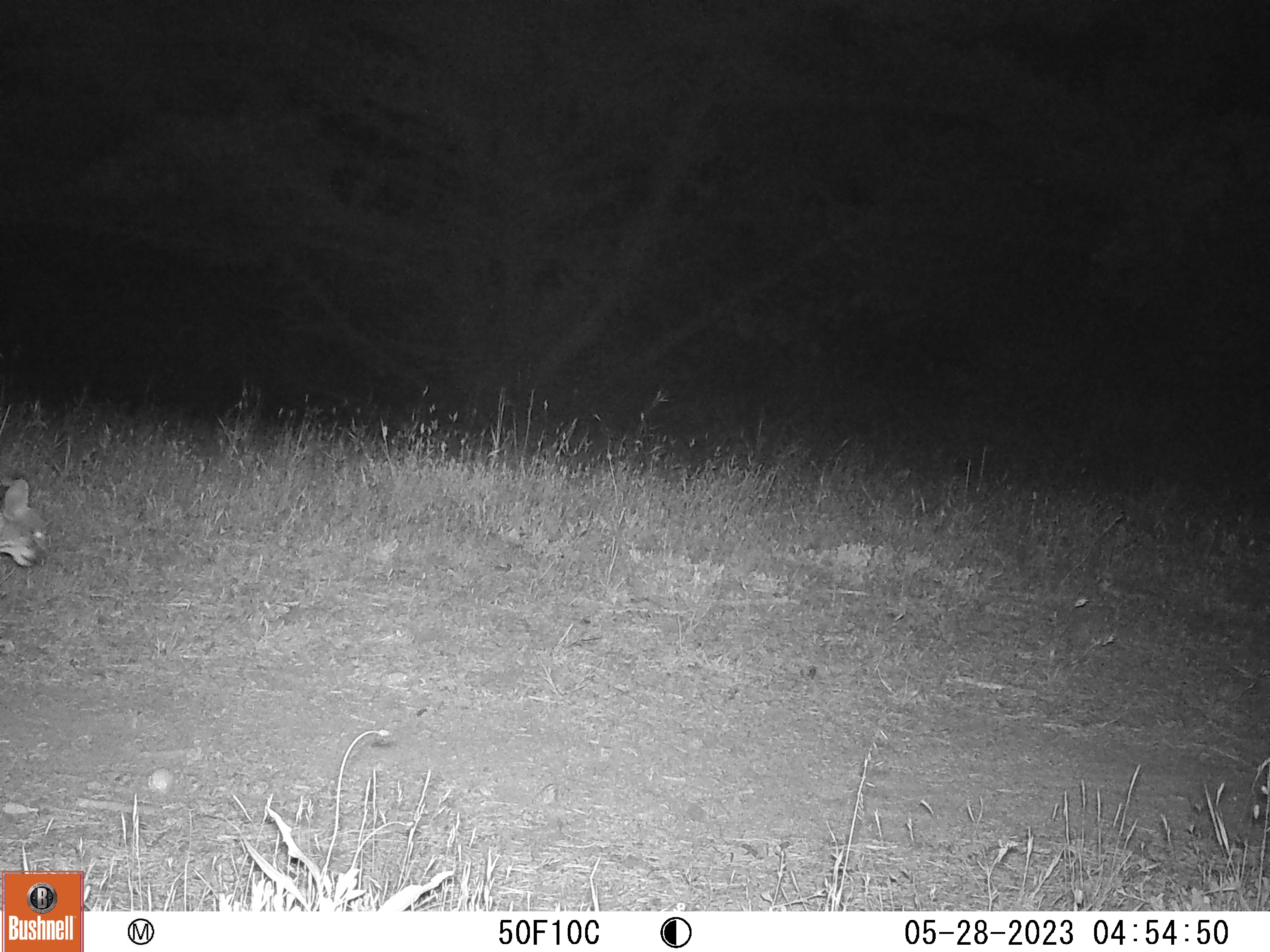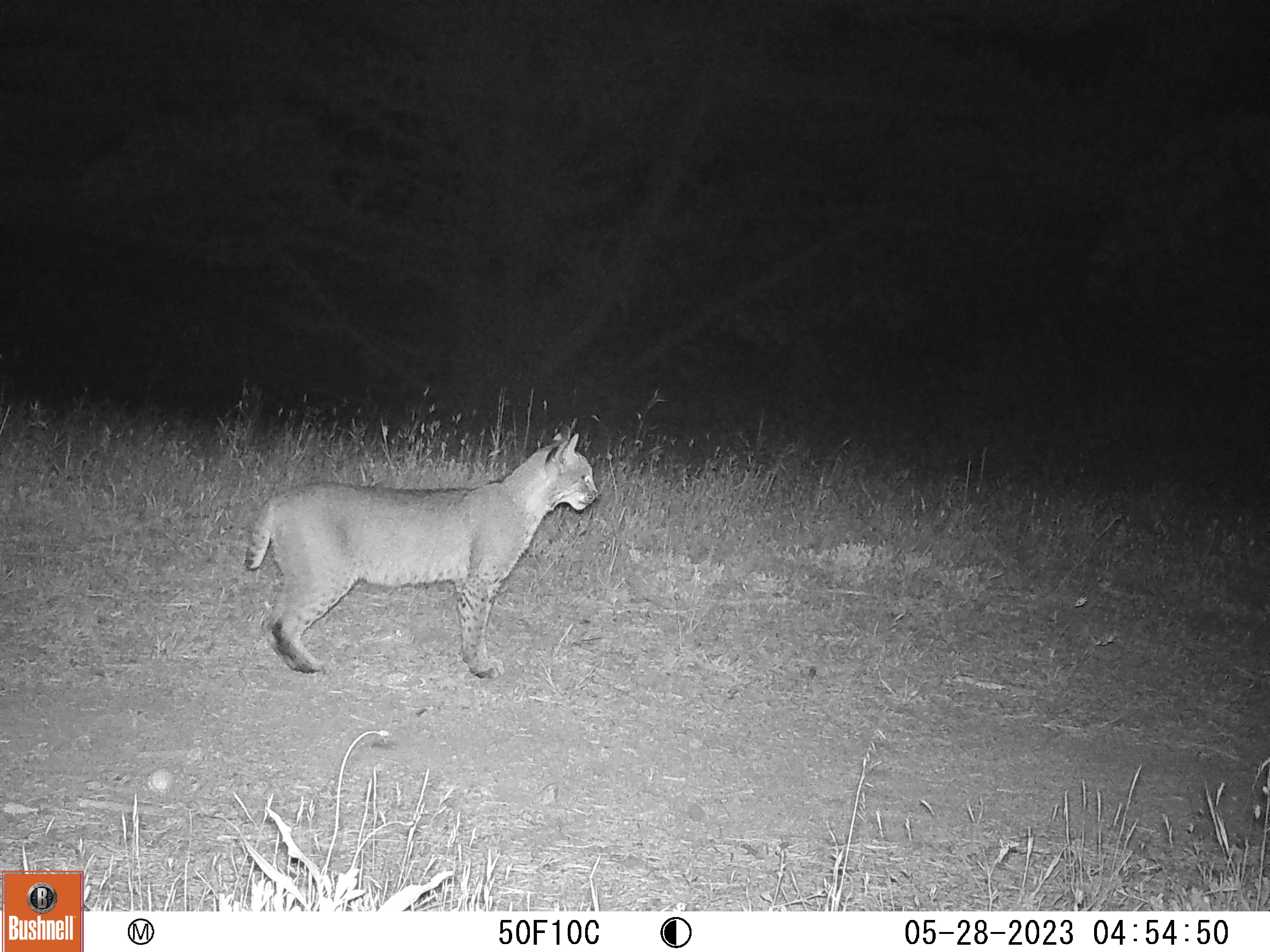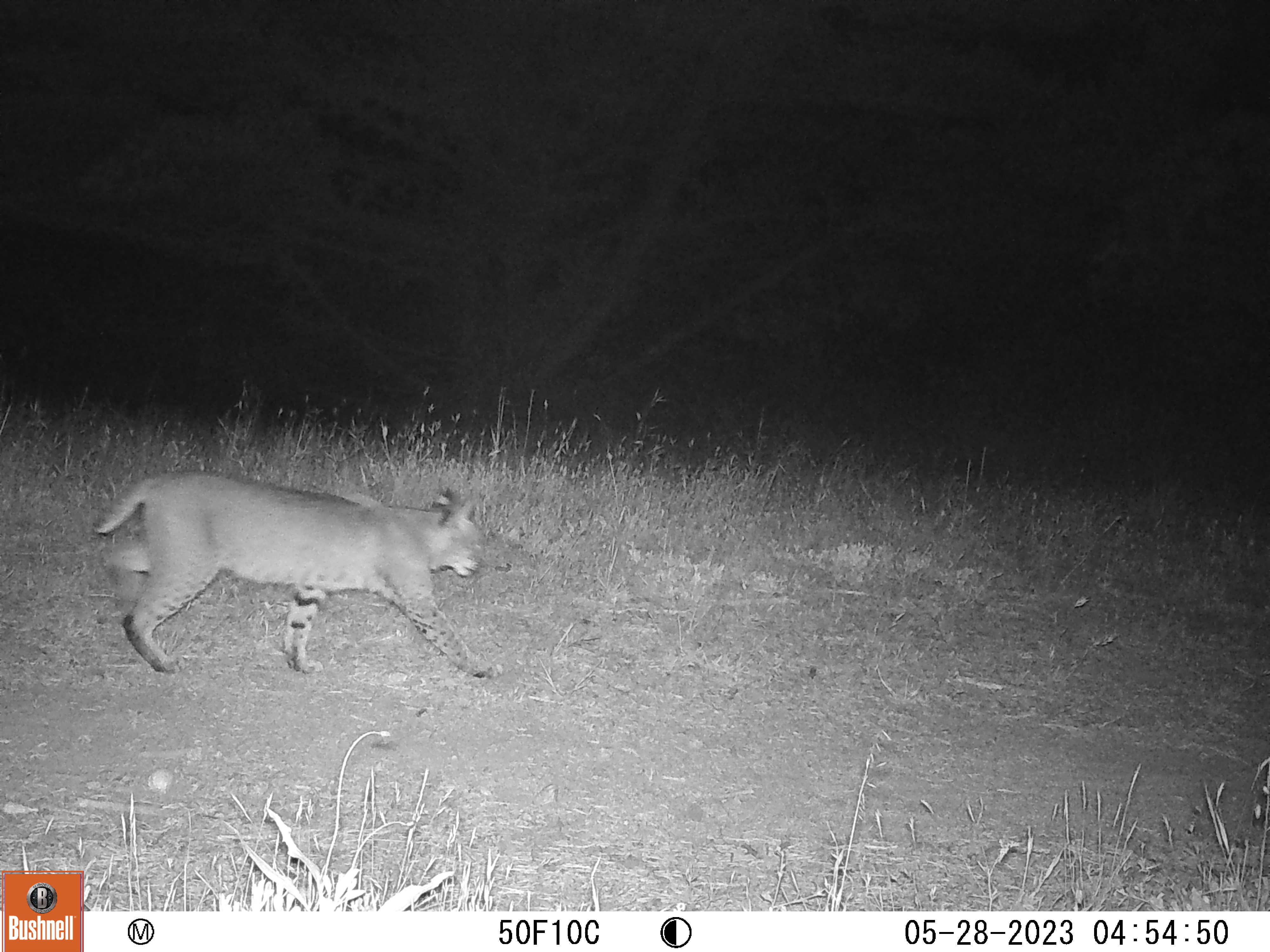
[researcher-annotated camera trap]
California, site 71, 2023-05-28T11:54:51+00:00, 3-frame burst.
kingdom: Animalia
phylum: Chordata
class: Mammalia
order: Carnivora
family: Felidae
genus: Lynx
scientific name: Lynx rufus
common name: bobcat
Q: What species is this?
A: Bobcat (Lynx rufus).